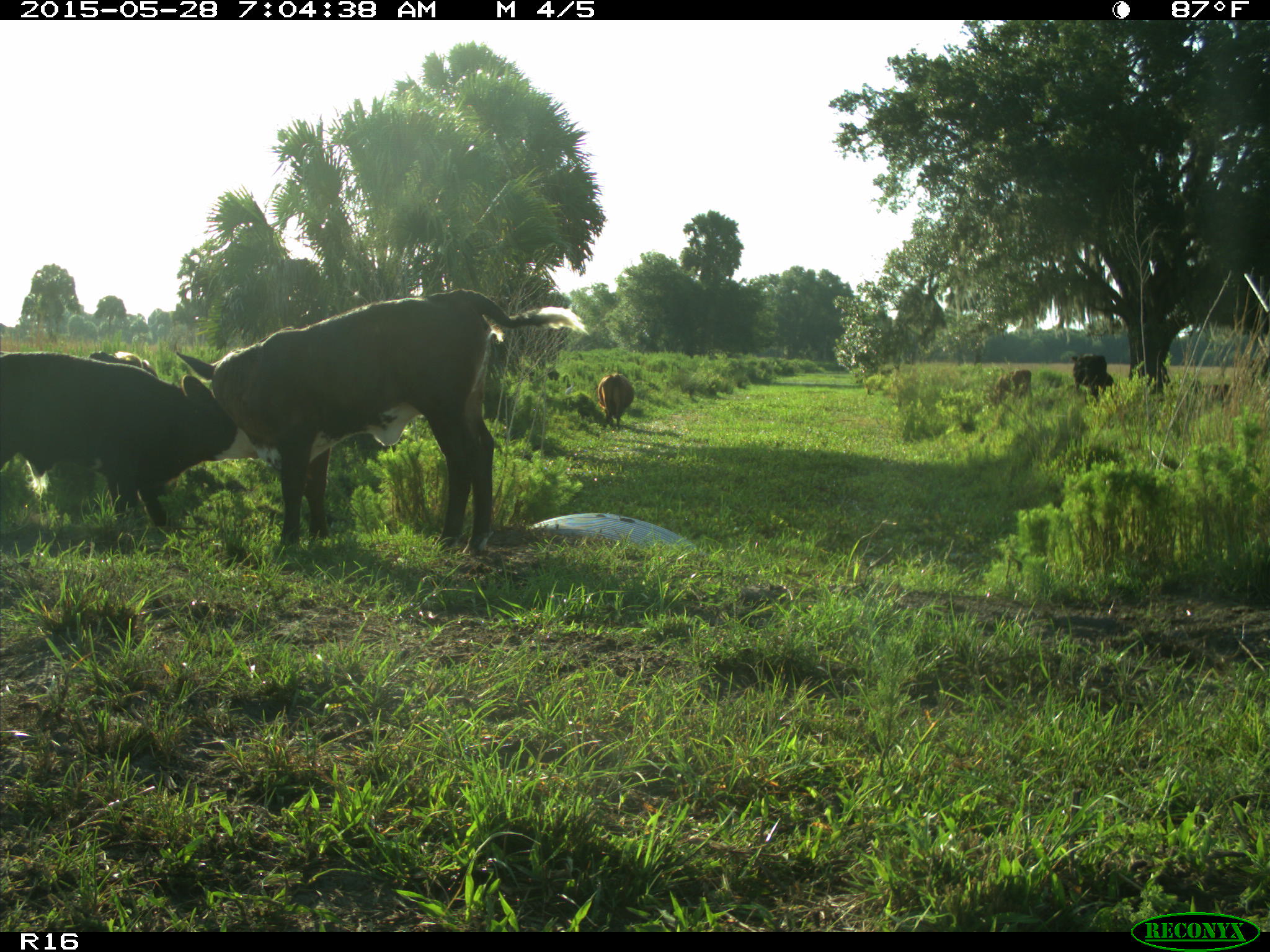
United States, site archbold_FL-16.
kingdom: Animalia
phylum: Chordata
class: Mammalia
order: Artiodactyla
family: Bovidae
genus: Bos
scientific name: Bos taurus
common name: domestic cow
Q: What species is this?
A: Bos taurus (domestic cow).